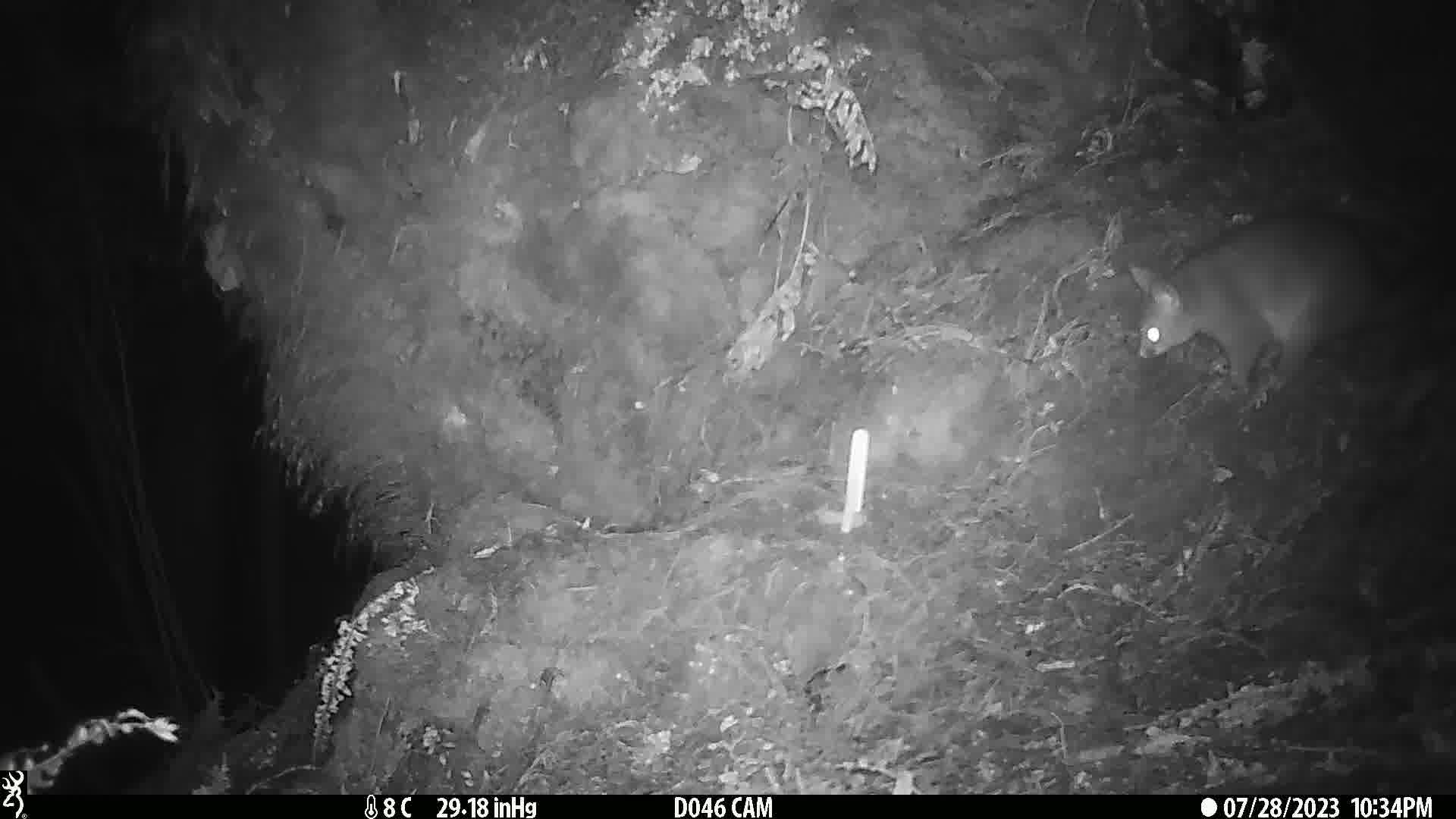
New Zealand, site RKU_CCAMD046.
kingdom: Animalia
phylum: Chordata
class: Mammalia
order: Diprotodontia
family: Phalangeridae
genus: Trichosurus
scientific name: Trichosurus vulpecula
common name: common brushtail possum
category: possum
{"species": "possum (common brushtail possum) (Trichosurus vulpecula)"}